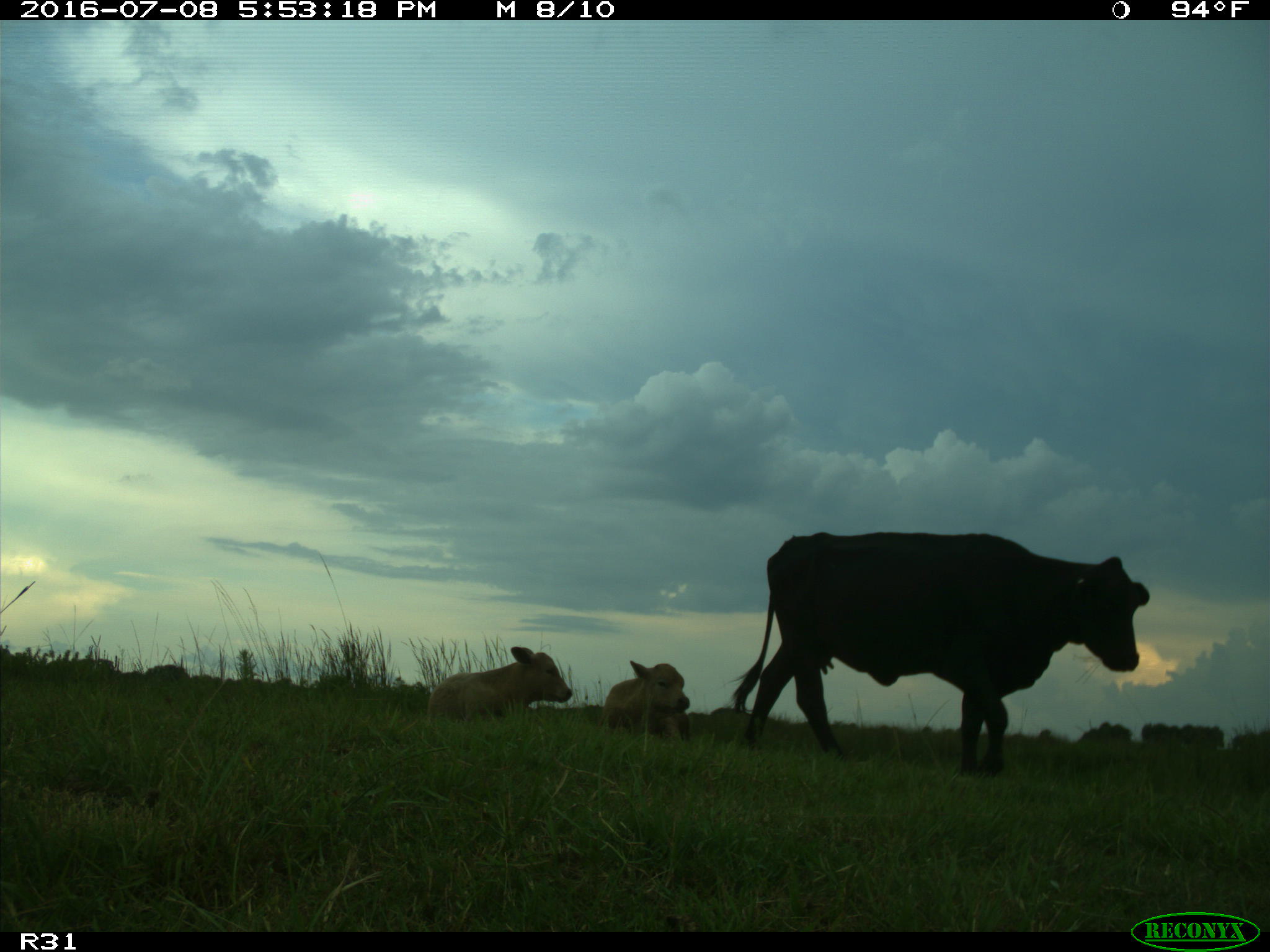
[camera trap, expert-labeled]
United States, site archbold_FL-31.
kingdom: Animalia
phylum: Chordata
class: Mammalia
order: Artiodactyla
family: Bovidae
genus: Bos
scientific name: Bos taurus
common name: domestic cow